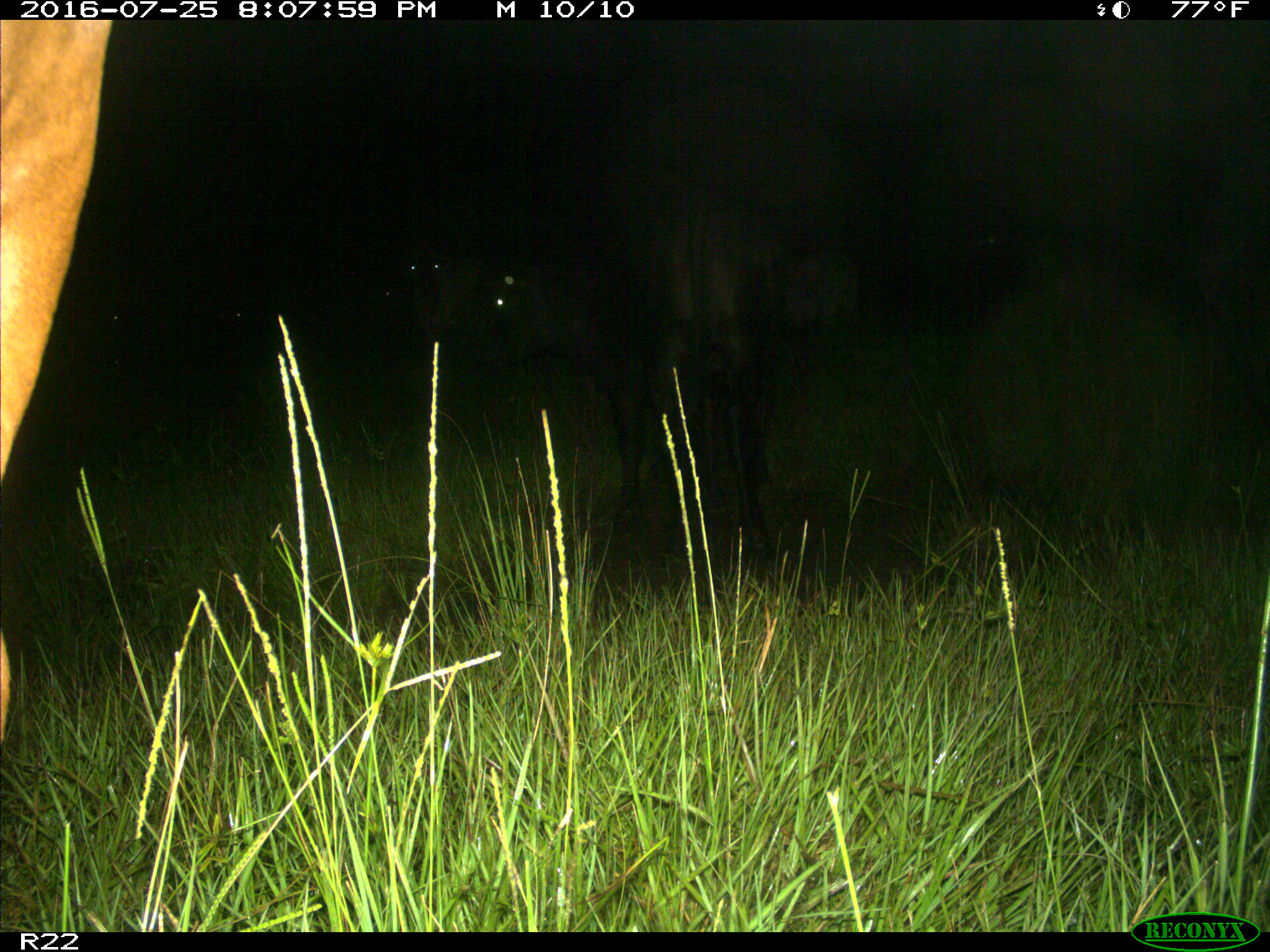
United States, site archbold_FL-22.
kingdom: Animalia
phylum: Chordata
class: Mammalia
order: Artiodactyla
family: Bovidae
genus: Bos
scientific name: Bos taurus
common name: domestic cow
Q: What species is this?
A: Bos taurus (domestic cow).